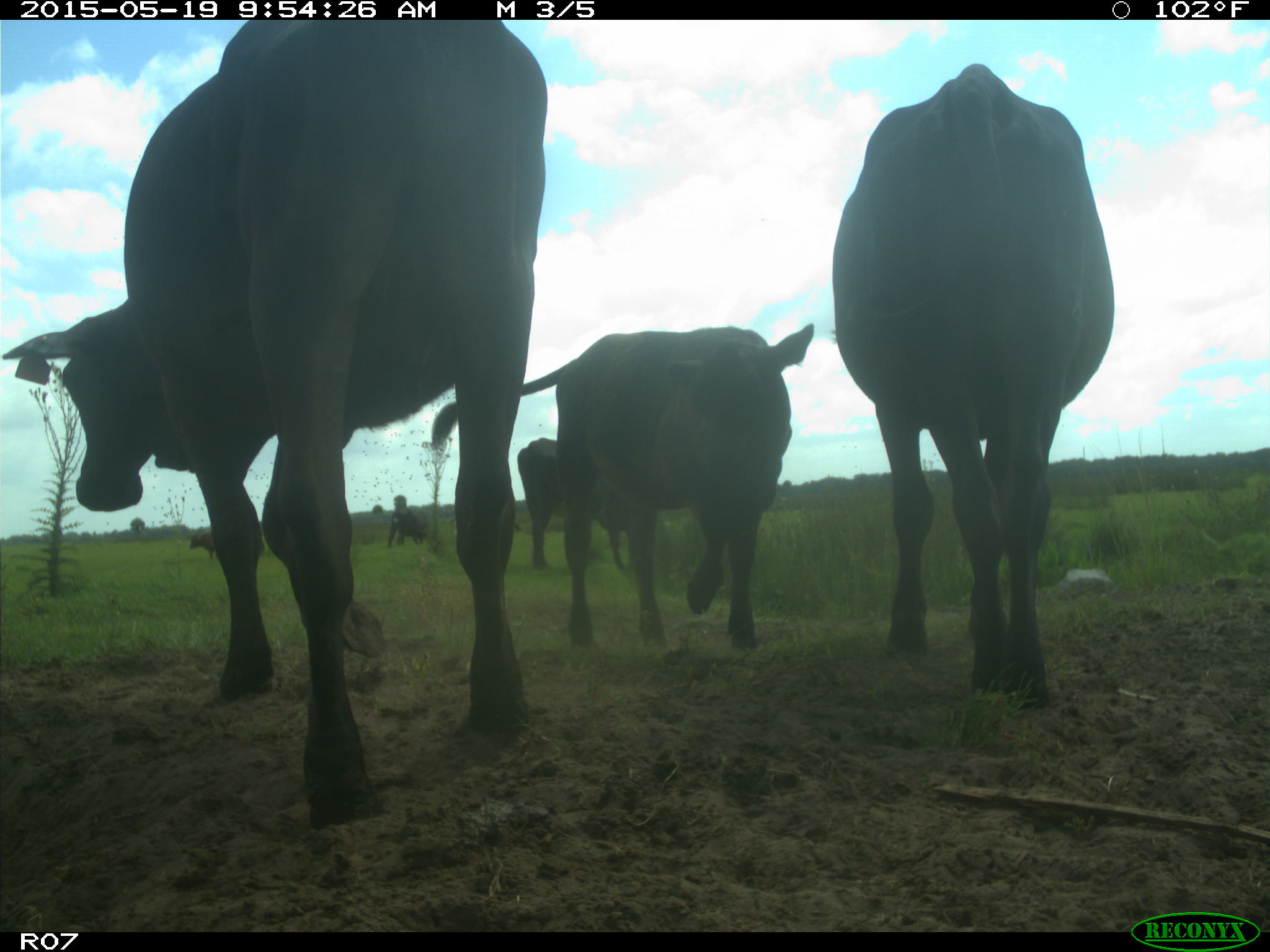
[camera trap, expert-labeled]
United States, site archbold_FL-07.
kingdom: Animalia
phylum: Chordata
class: Mammalia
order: Artiodactyla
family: Bovidae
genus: Bos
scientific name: Bos taurus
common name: domestic cow